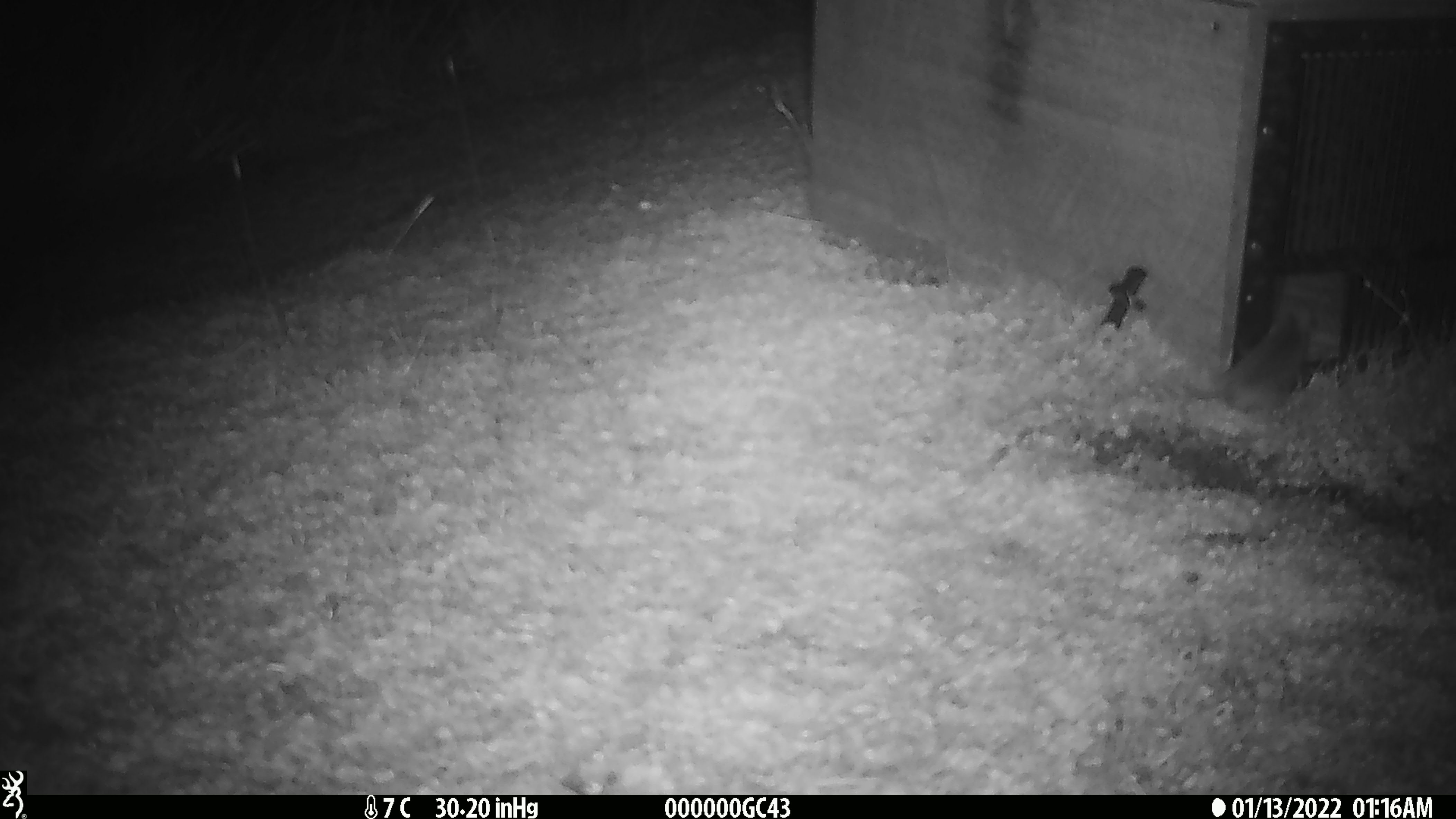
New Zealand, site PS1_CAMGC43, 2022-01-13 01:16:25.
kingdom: Animalia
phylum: Chordata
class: Mammalia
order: Rodentia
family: Muridae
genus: Mus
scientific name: Mus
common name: mouse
Mouse (Mus).